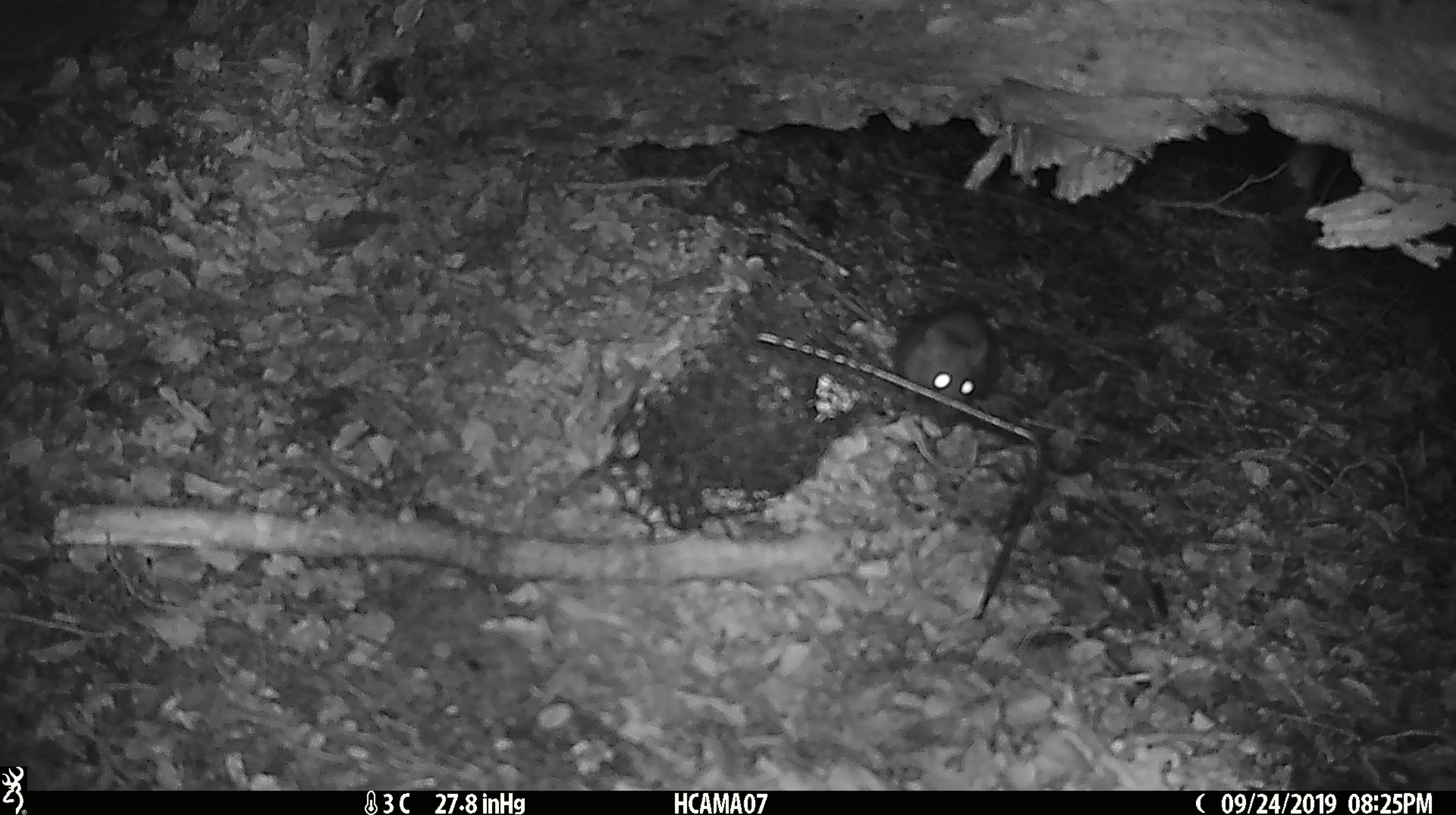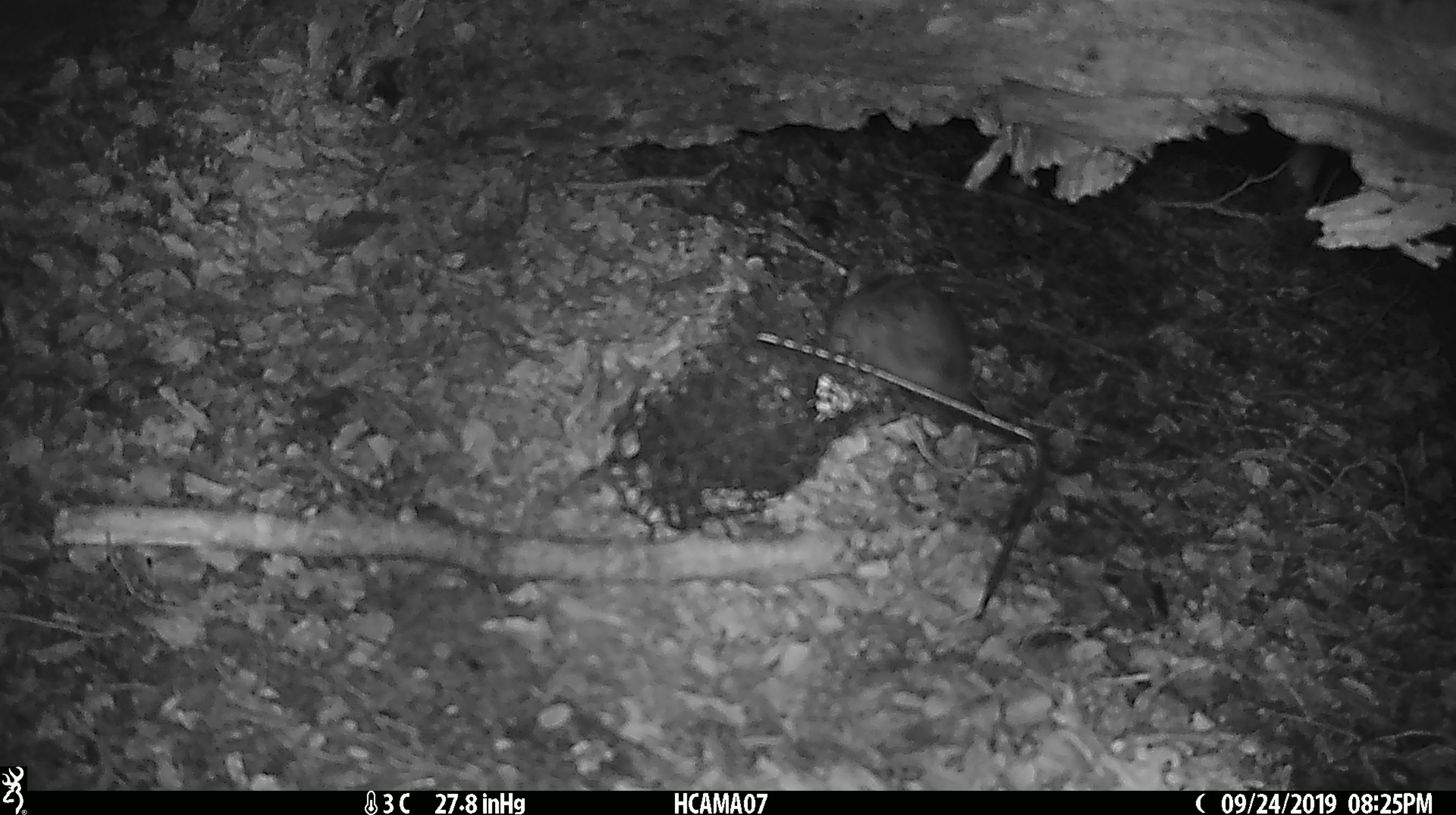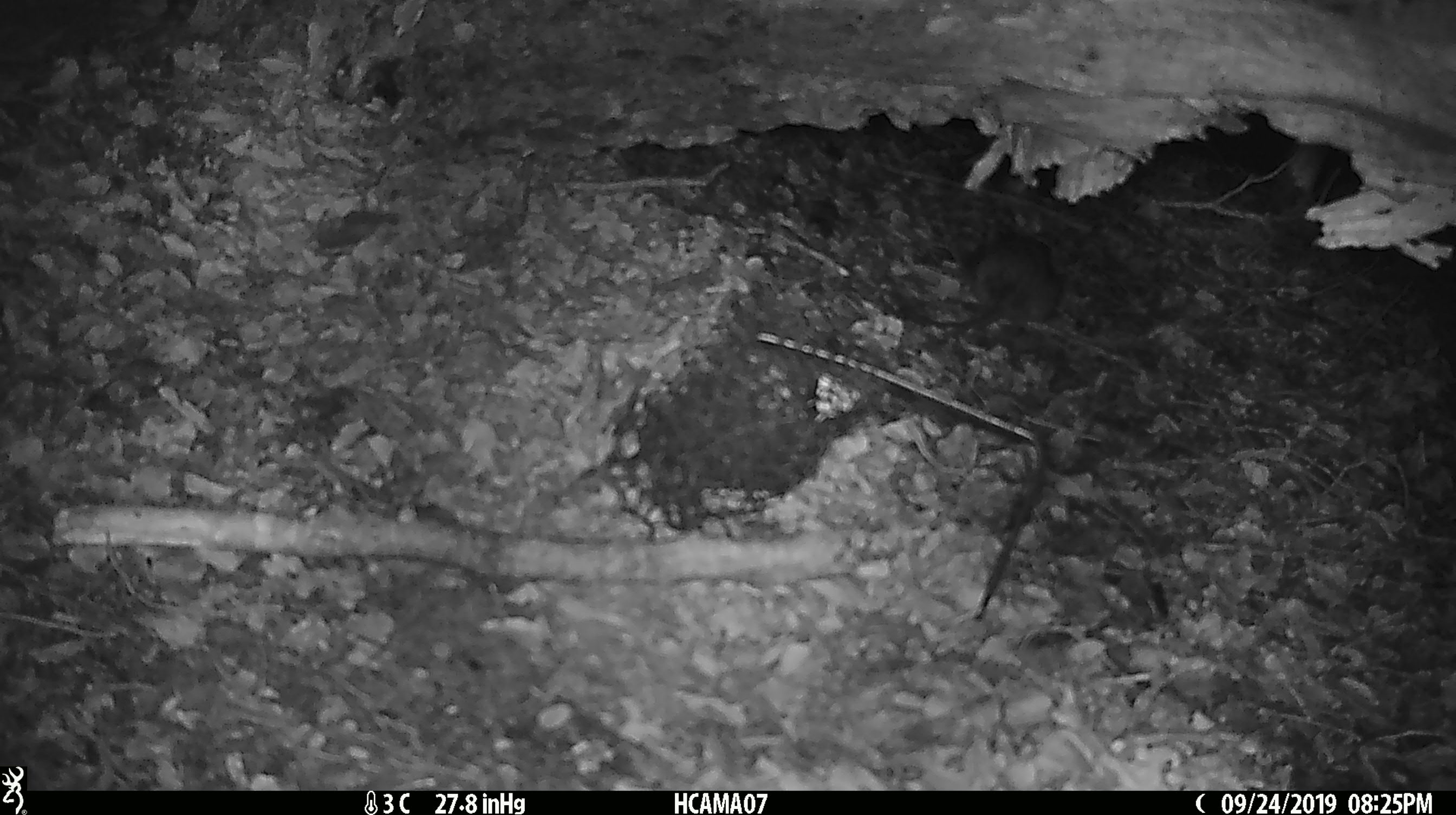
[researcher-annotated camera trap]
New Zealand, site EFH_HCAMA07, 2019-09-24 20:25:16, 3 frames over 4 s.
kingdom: Animalia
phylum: Chordata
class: Mammalia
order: Rodentia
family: Muridae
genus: Rattus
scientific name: Rattus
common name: rat